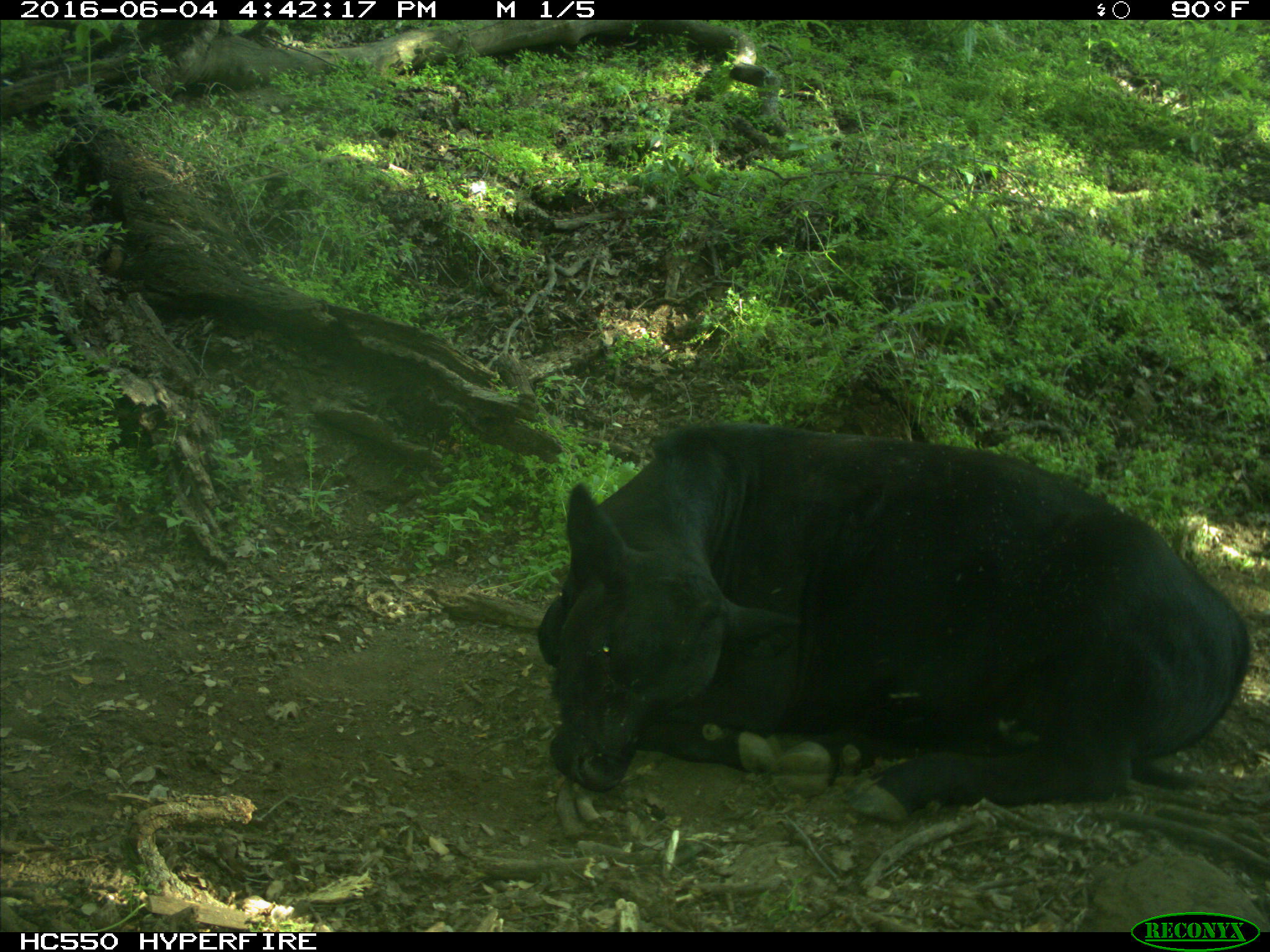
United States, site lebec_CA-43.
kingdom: Animalia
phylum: Chordata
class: Mammalia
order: Artiodactyla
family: Bovidae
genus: Bos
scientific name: Bos taurus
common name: domestic cow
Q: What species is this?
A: Bos taurus (domestic cow).